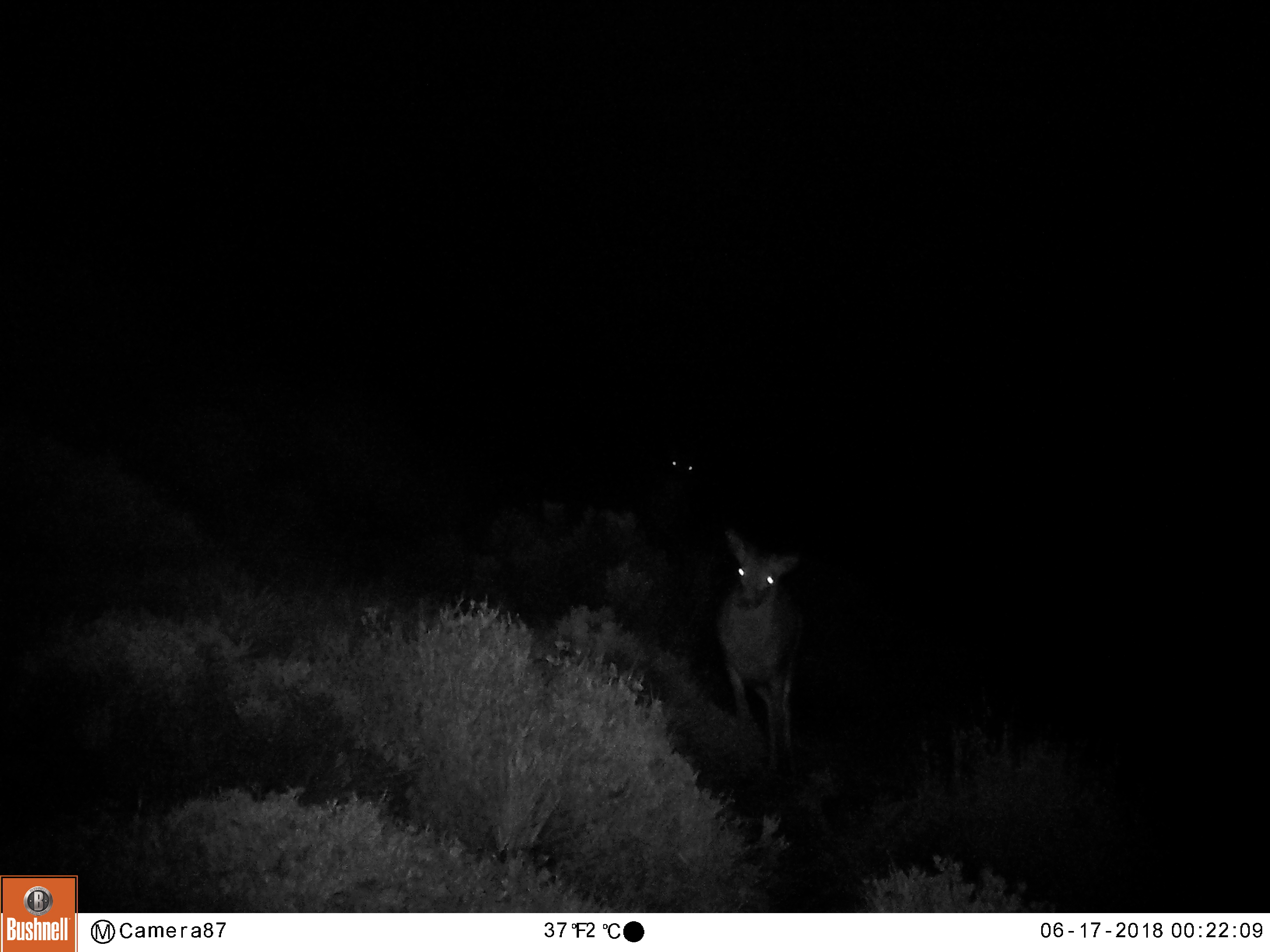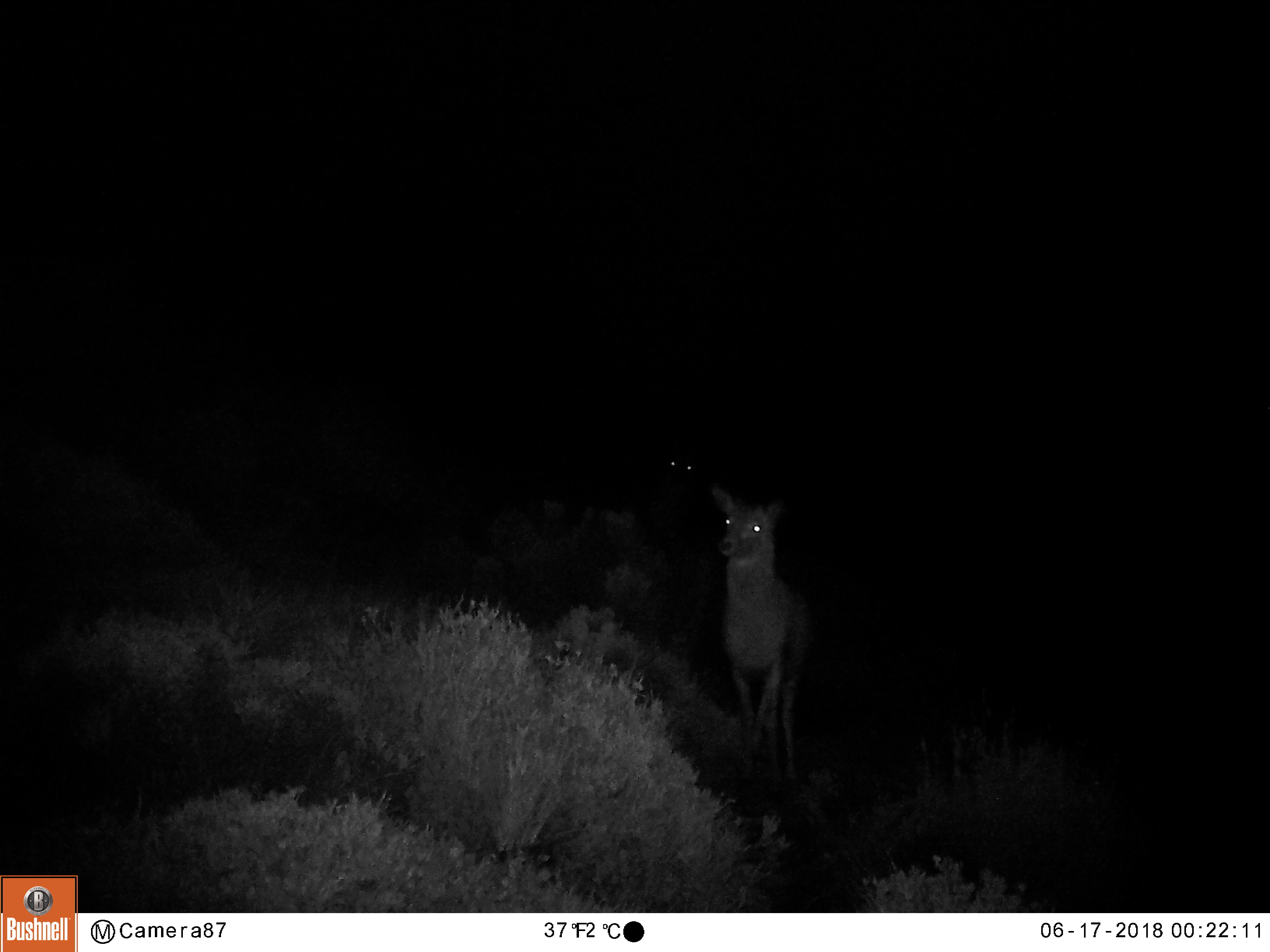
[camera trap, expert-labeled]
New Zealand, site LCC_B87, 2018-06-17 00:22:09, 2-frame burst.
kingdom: Animalia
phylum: Chordata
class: Mammalia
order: Artiodactyla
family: Cervidae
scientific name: Cervidae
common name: deer